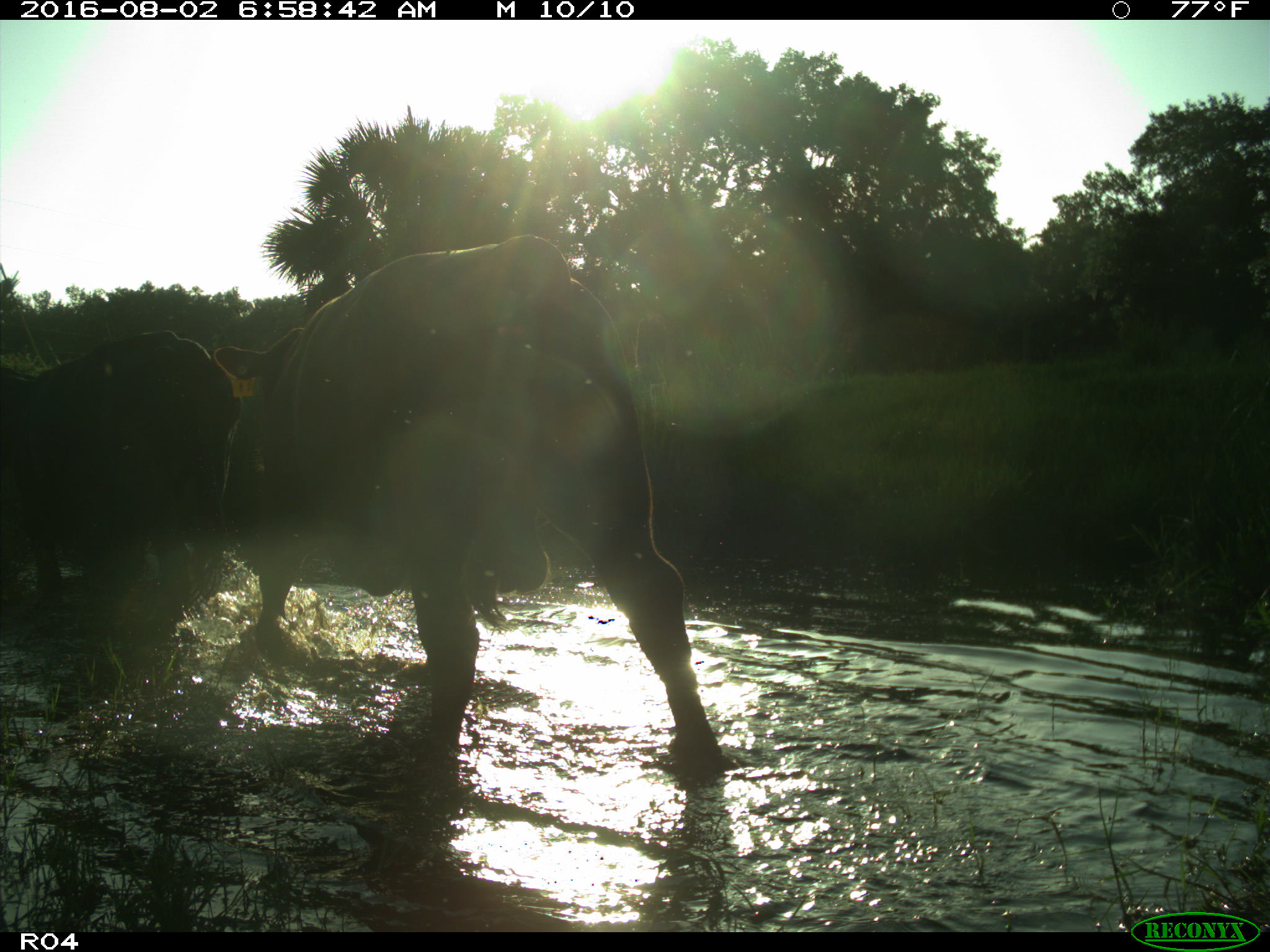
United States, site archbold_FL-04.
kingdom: Animalia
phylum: Chordata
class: Mammalia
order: Artiodactyla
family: Bovidae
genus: Bos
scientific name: Bos taurus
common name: domestic cow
Bos taurus (domestic cow).